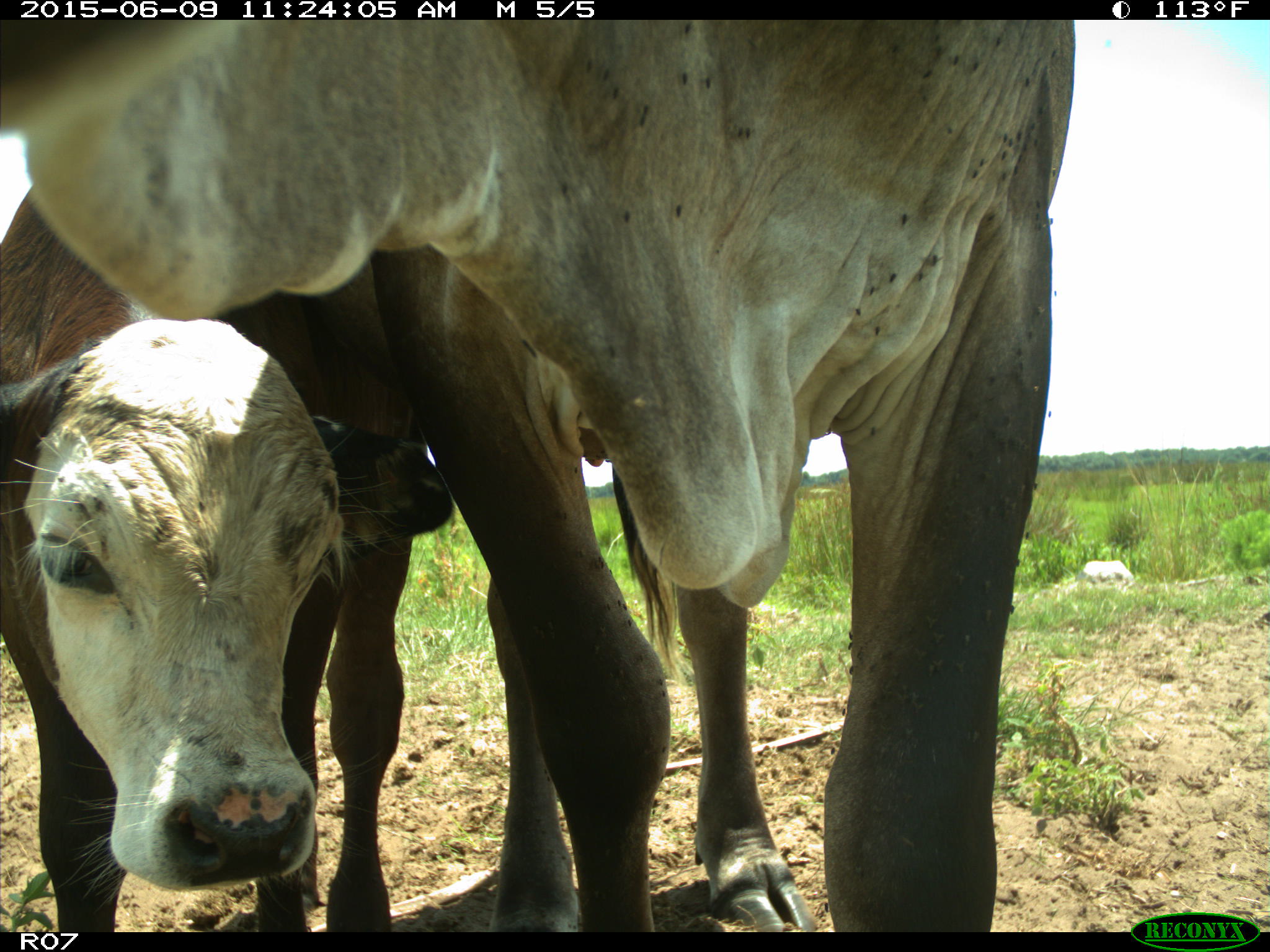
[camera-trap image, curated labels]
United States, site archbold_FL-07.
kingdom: Animalia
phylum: Chordata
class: Mammalia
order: Artiodactyla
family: Bovidae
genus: Bos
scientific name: Bos taurus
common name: domestic cow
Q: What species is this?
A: Bos taurus (domestic cow).